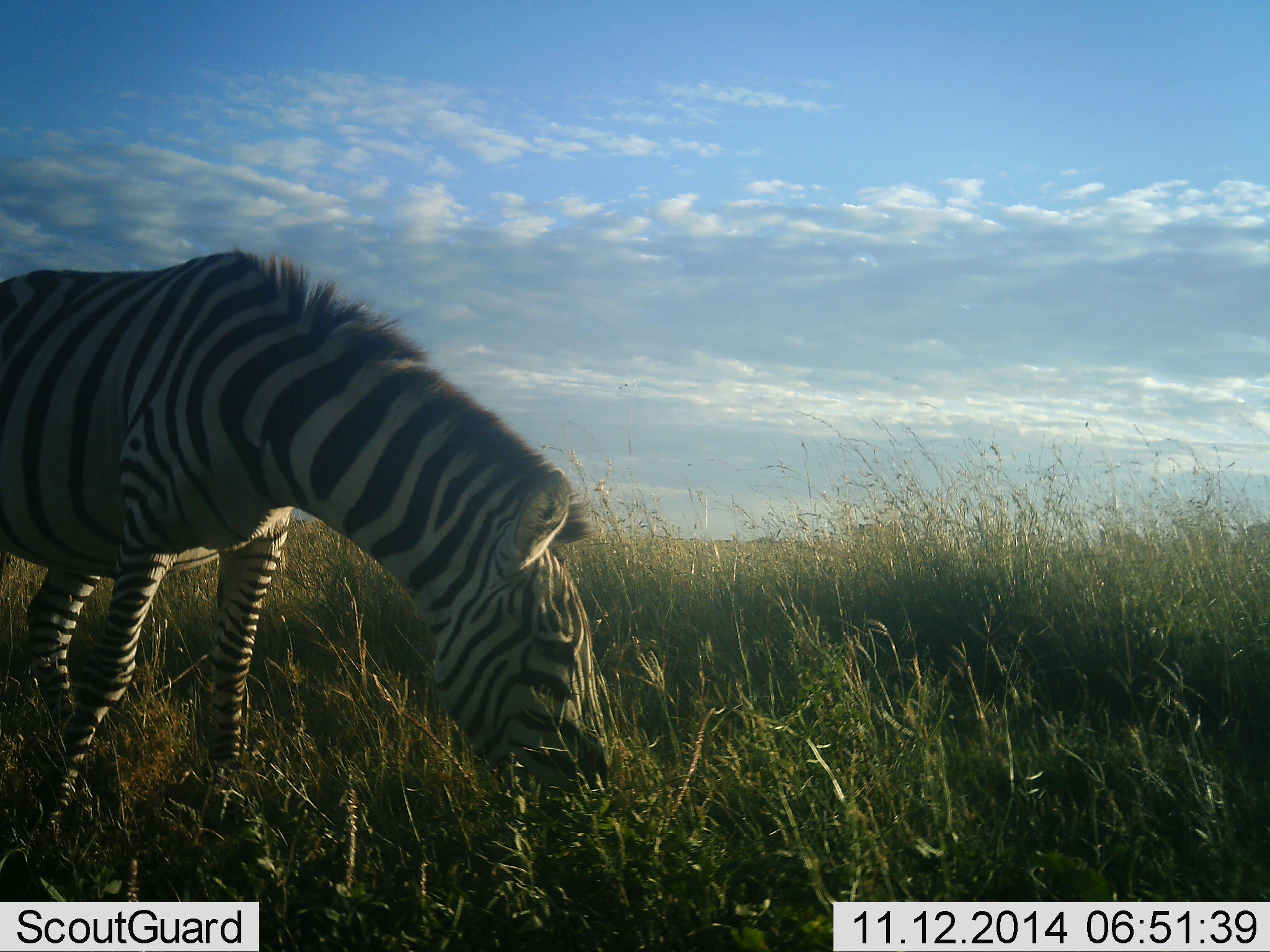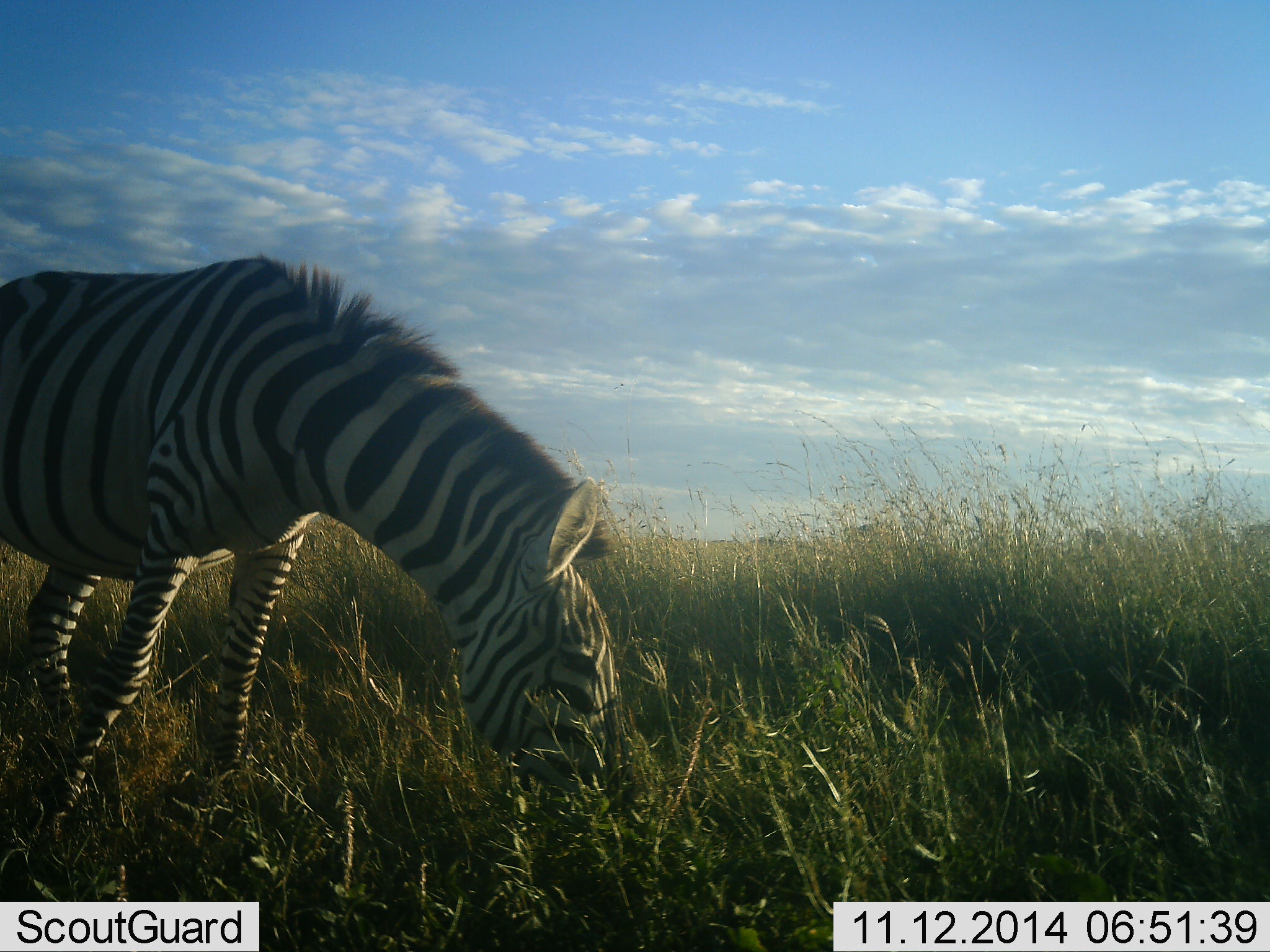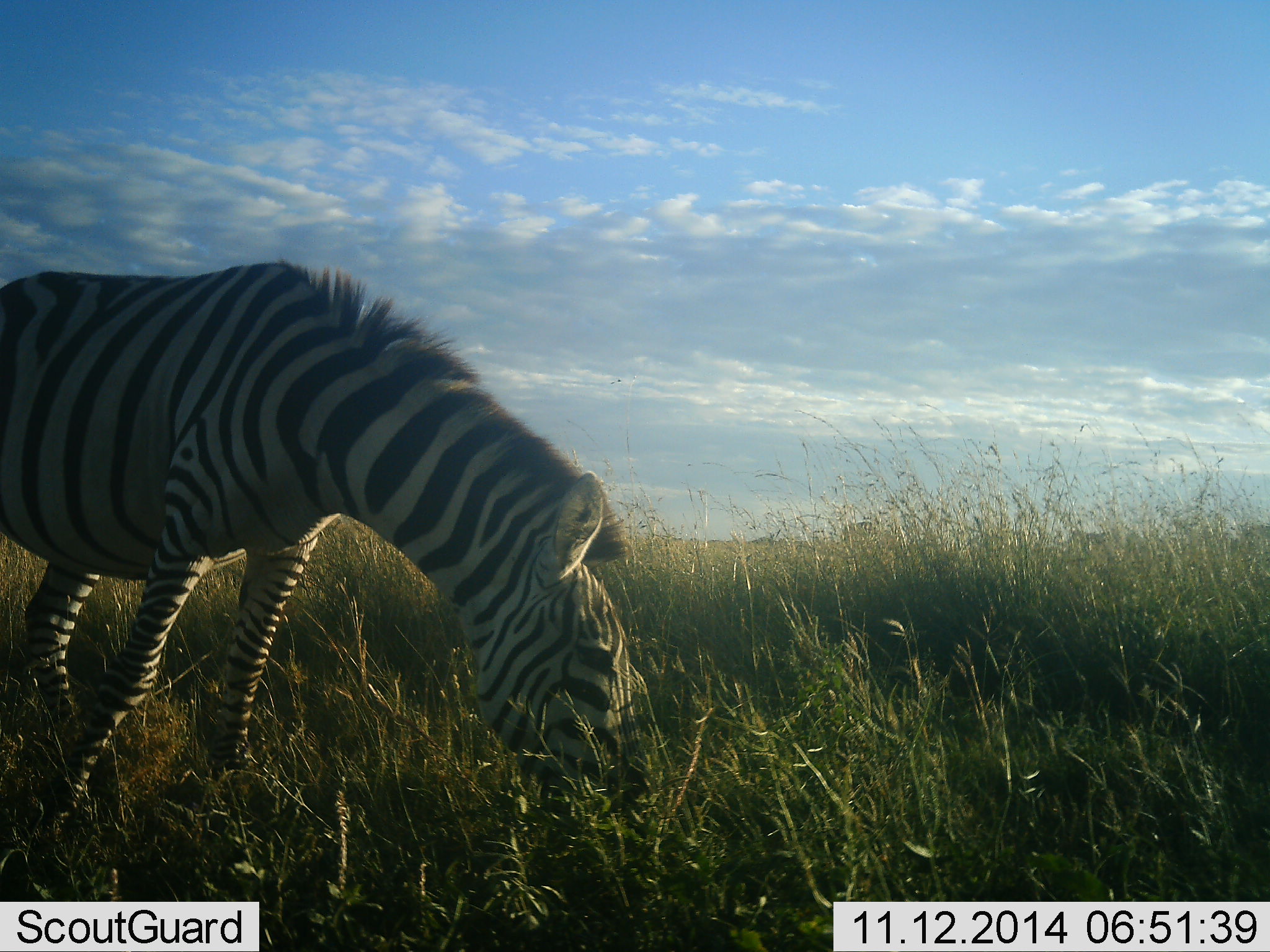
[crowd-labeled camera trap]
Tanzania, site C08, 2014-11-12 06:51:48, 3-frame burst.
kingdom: Animalia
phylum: Chordata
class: Mammalia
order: Perissodactyla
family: Equidae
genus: Equus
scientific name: Equus quagga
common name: plains zebra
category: zebra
Zebra (plains zebra) (Equus quagga), count 1. Behavior (volunteer vote fractions): standing 30%, resting 0%, moving 20%, interacting 0%. Young present (vote fraction): 0%. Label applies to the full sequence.